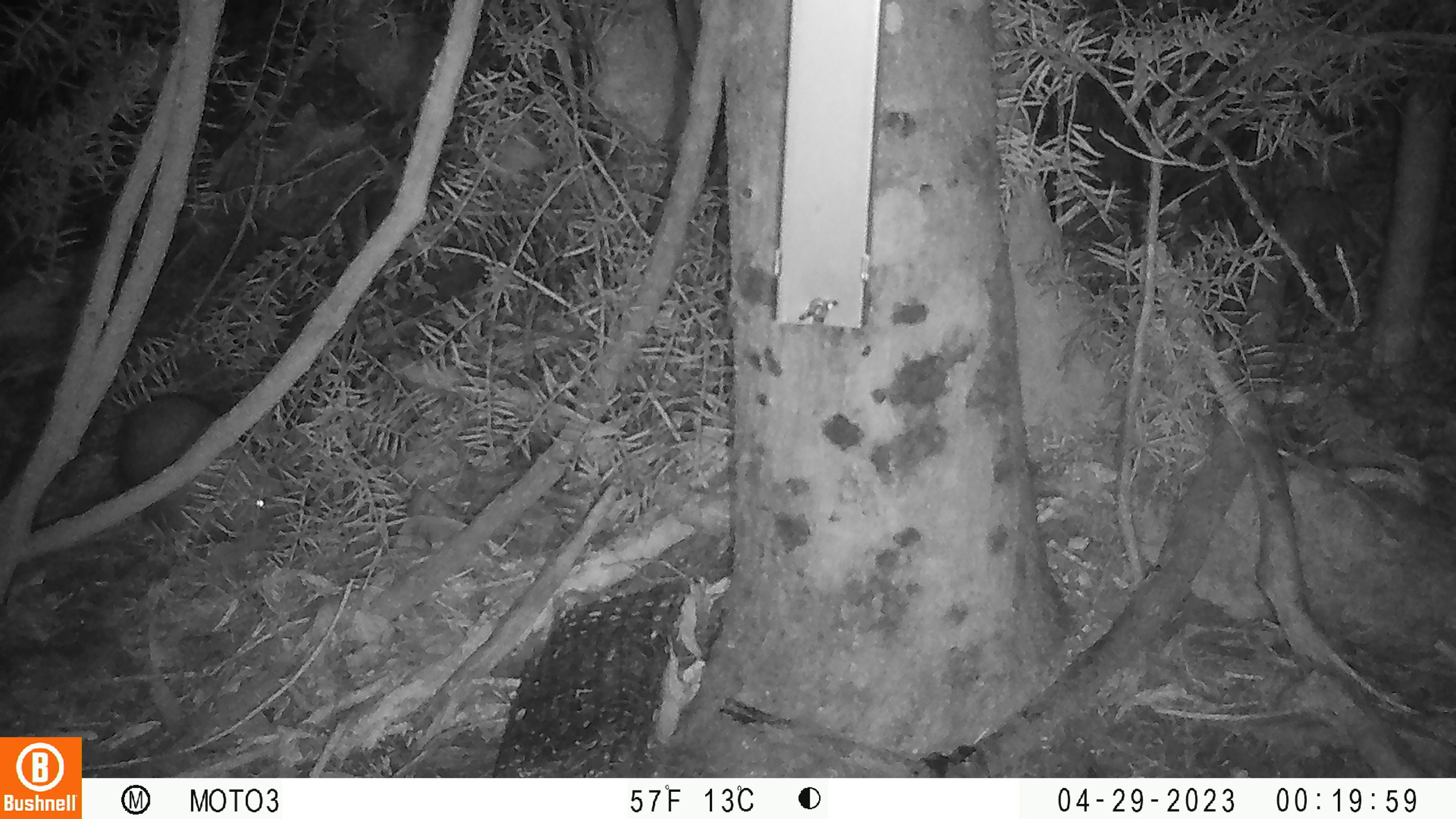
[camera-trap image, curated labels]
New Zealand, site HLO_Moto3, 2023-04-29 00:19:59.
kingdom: Animalia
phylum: Chordata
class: Mammalia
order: Eulipotyphla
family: Erinaceidae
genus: Erinaceus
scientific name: Erinaceus europaeus europaeus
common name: european hedgehog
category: hedgehog